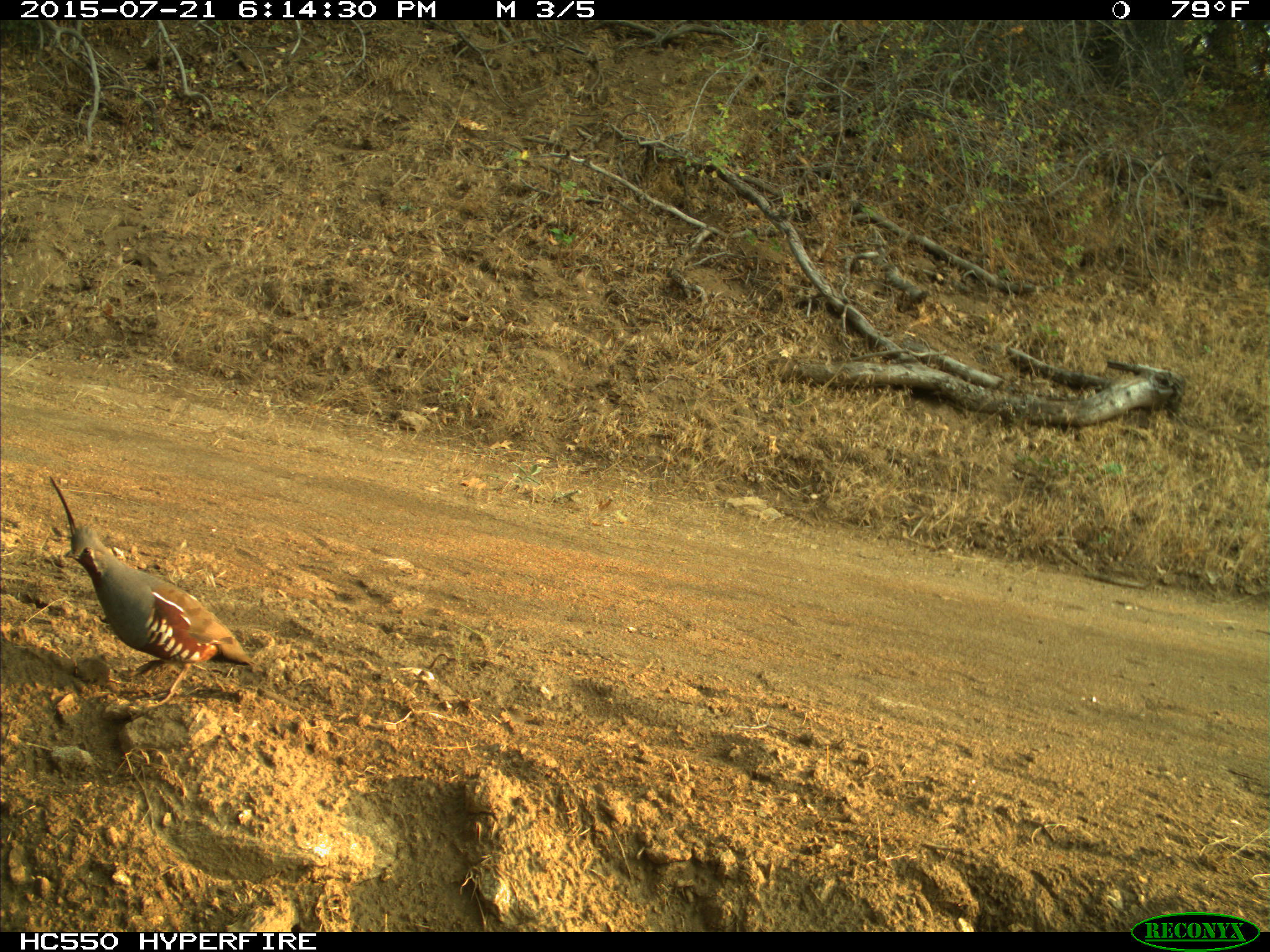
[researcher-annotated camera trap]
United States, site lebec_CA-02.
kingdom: Animalia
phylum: Chordata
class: Aves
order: Galliformes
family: Odontophoridae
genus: Callipepla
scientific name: Callipepla californica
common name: california quail